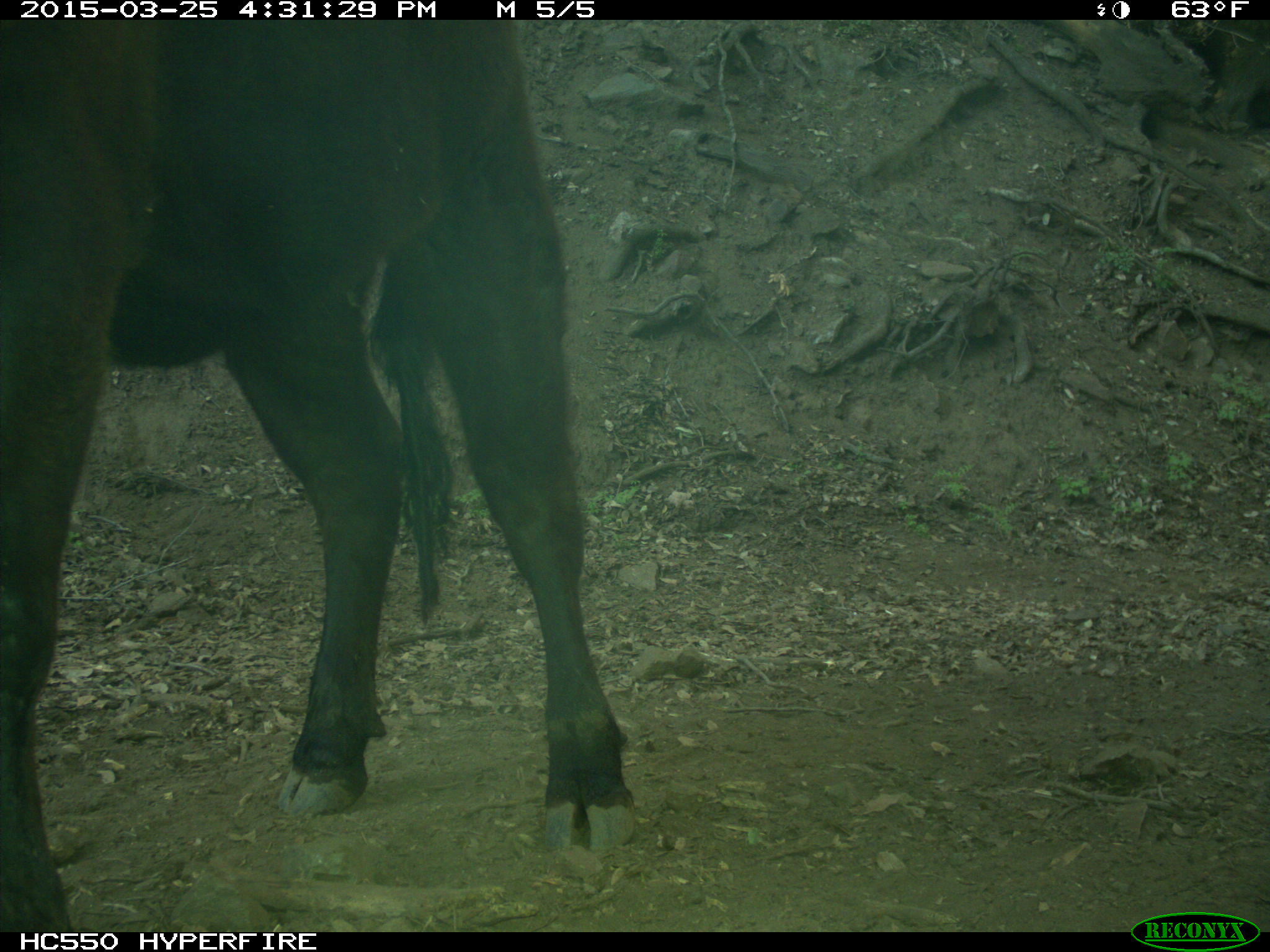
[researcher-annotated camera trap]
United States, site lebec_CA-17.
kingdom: Animalia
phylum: Chordata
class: Mammalia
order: Artiodactyla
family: Bovidae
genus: Bos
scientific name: Bos taurus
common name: domestic cow